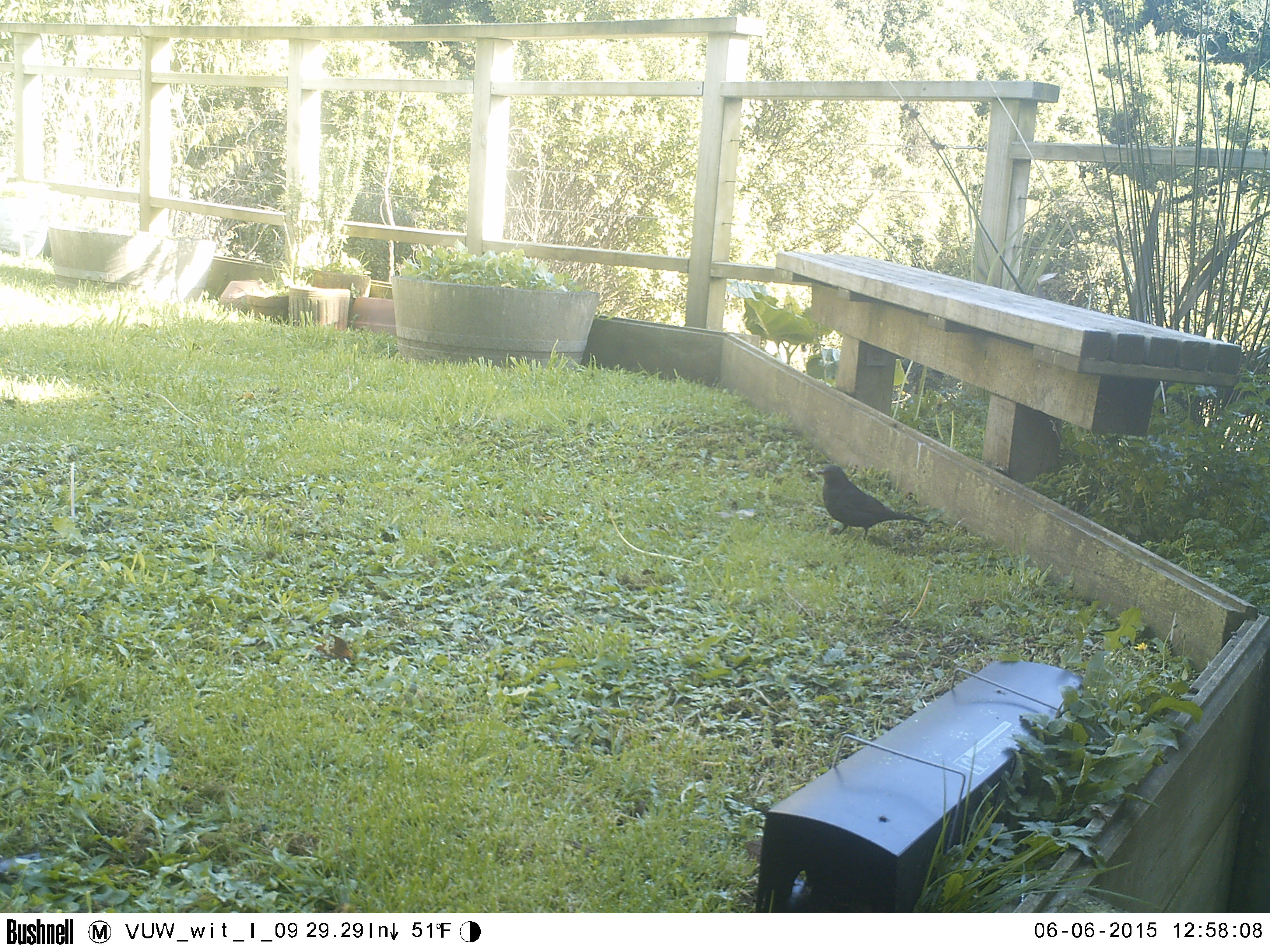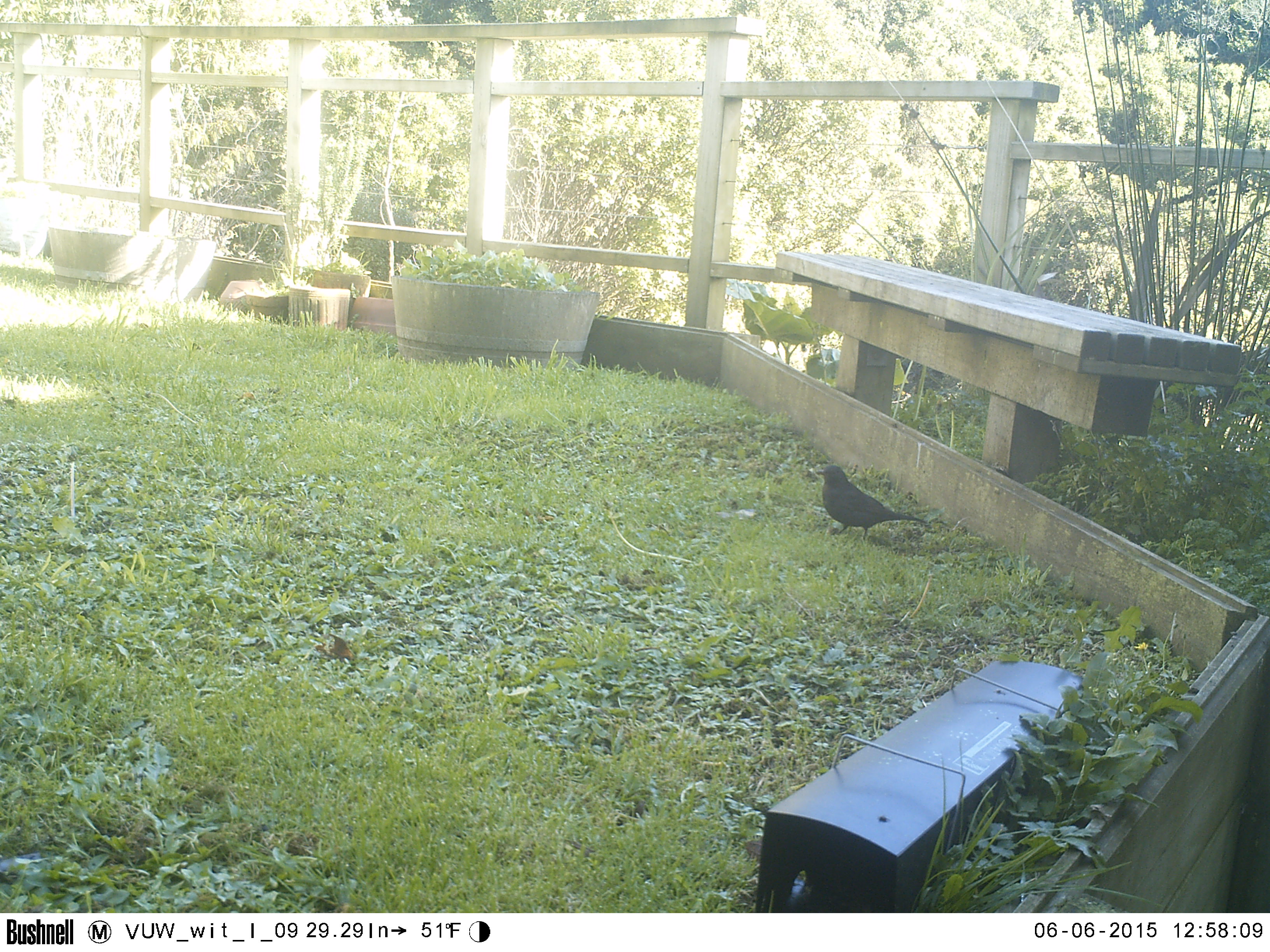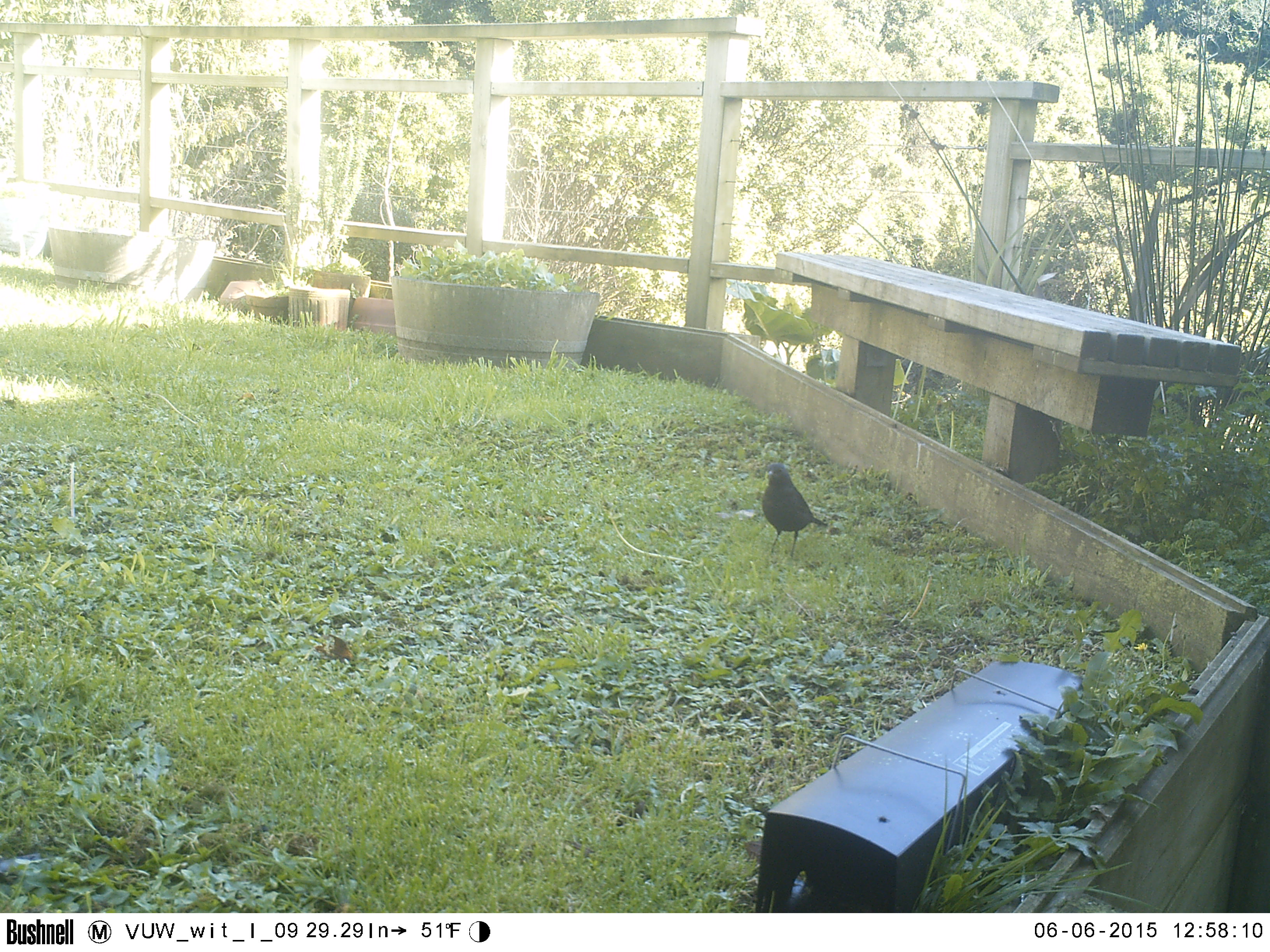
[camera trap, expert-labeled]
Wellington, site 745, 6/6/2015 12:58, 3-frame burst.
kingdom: Animalia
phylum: Chordata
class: Aves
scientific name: Aves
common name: bird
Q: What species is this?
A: Bird (Aves).